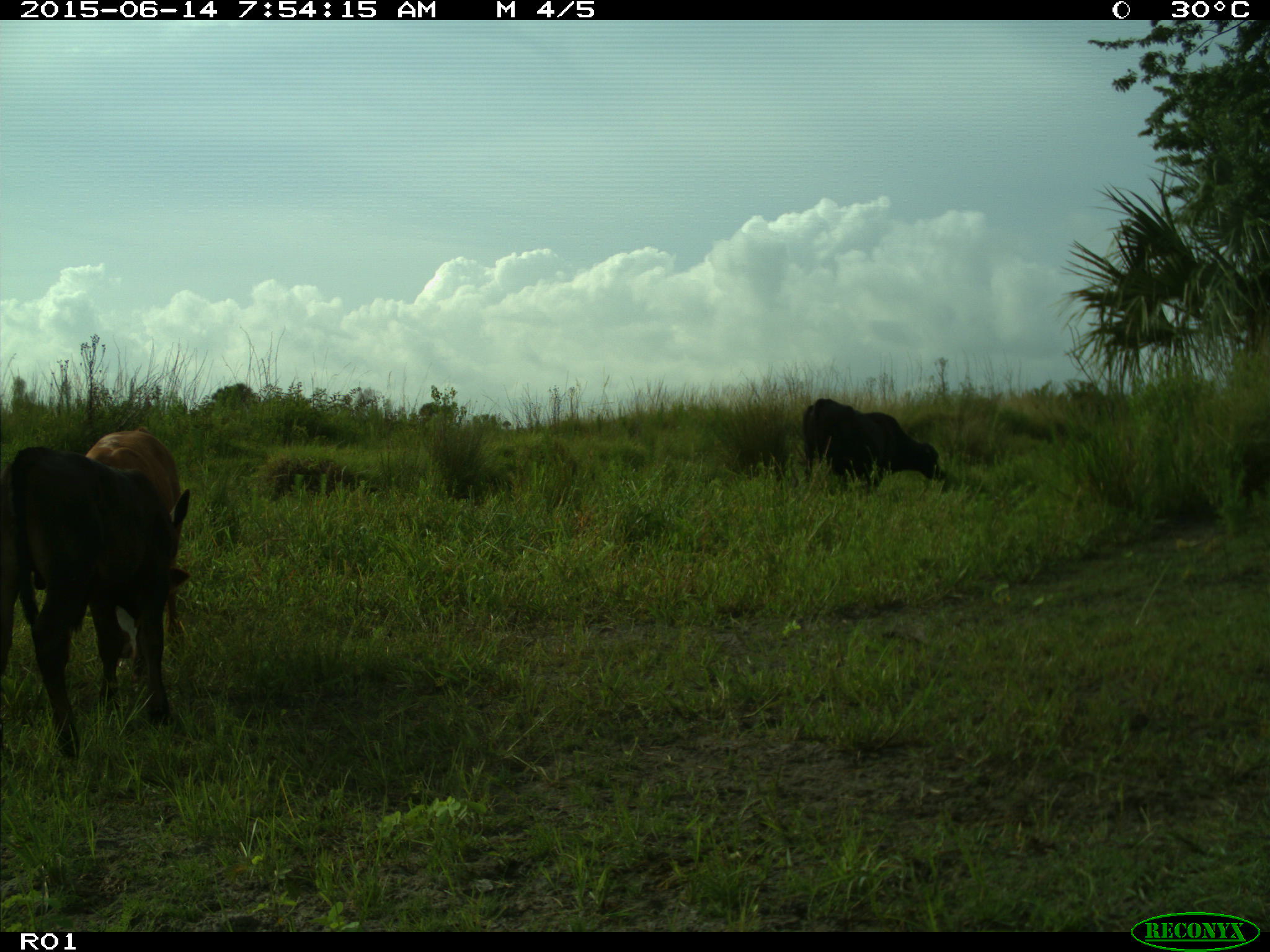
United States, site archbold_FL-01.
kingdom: Animalia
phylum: Chordata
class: Mammalia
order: Artiodactyla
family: Bovidae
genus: Bos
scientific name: Bos taurus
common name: domestic cow